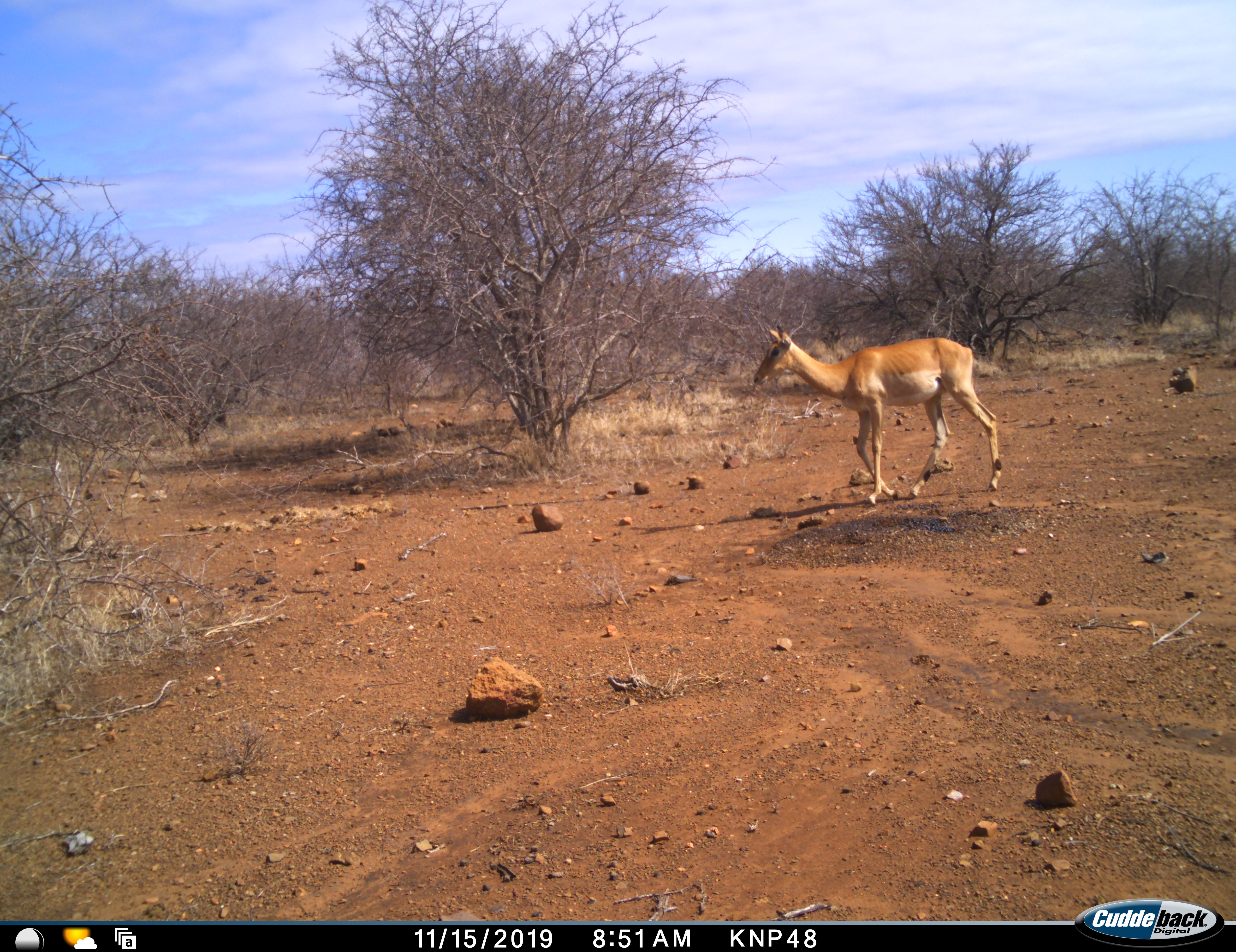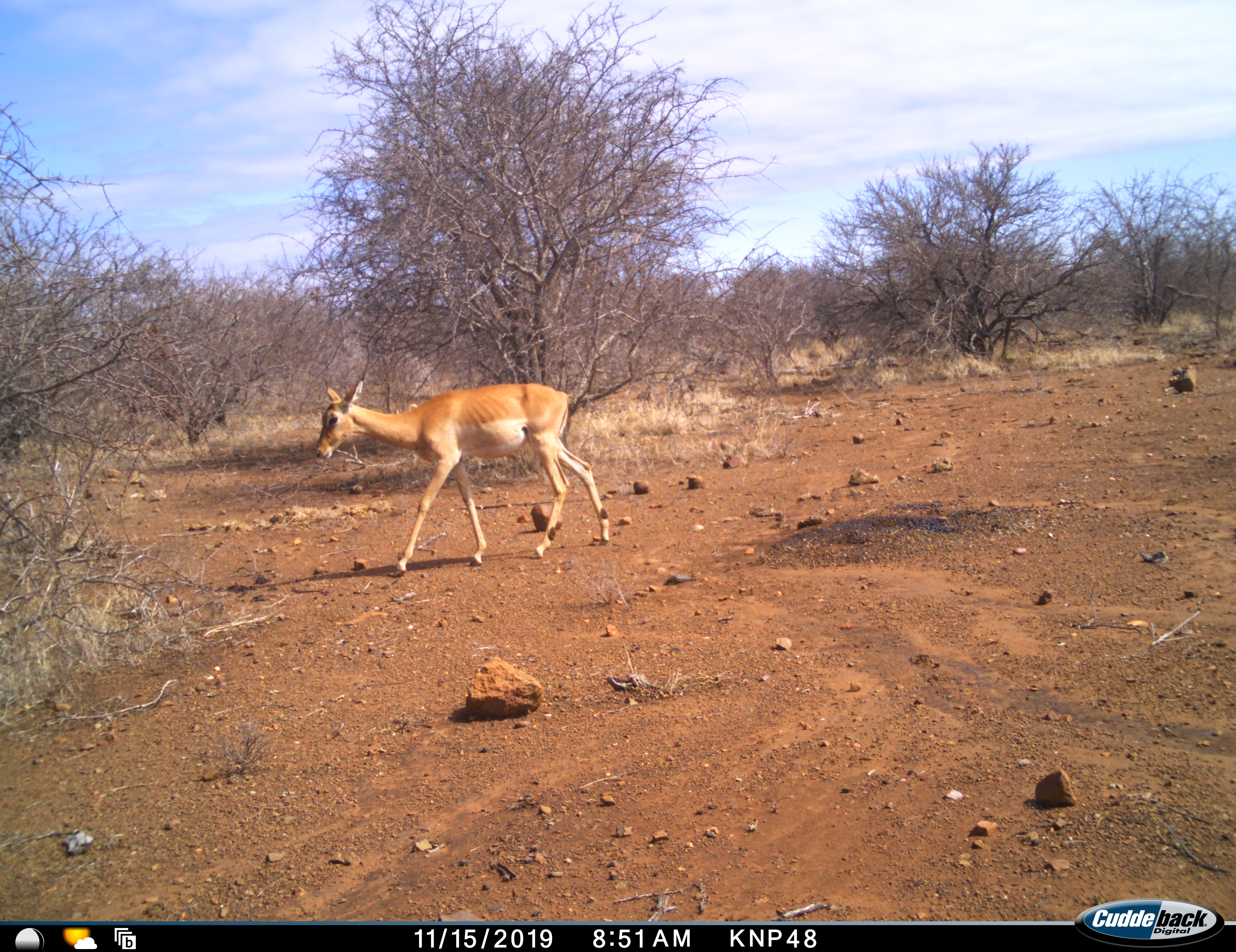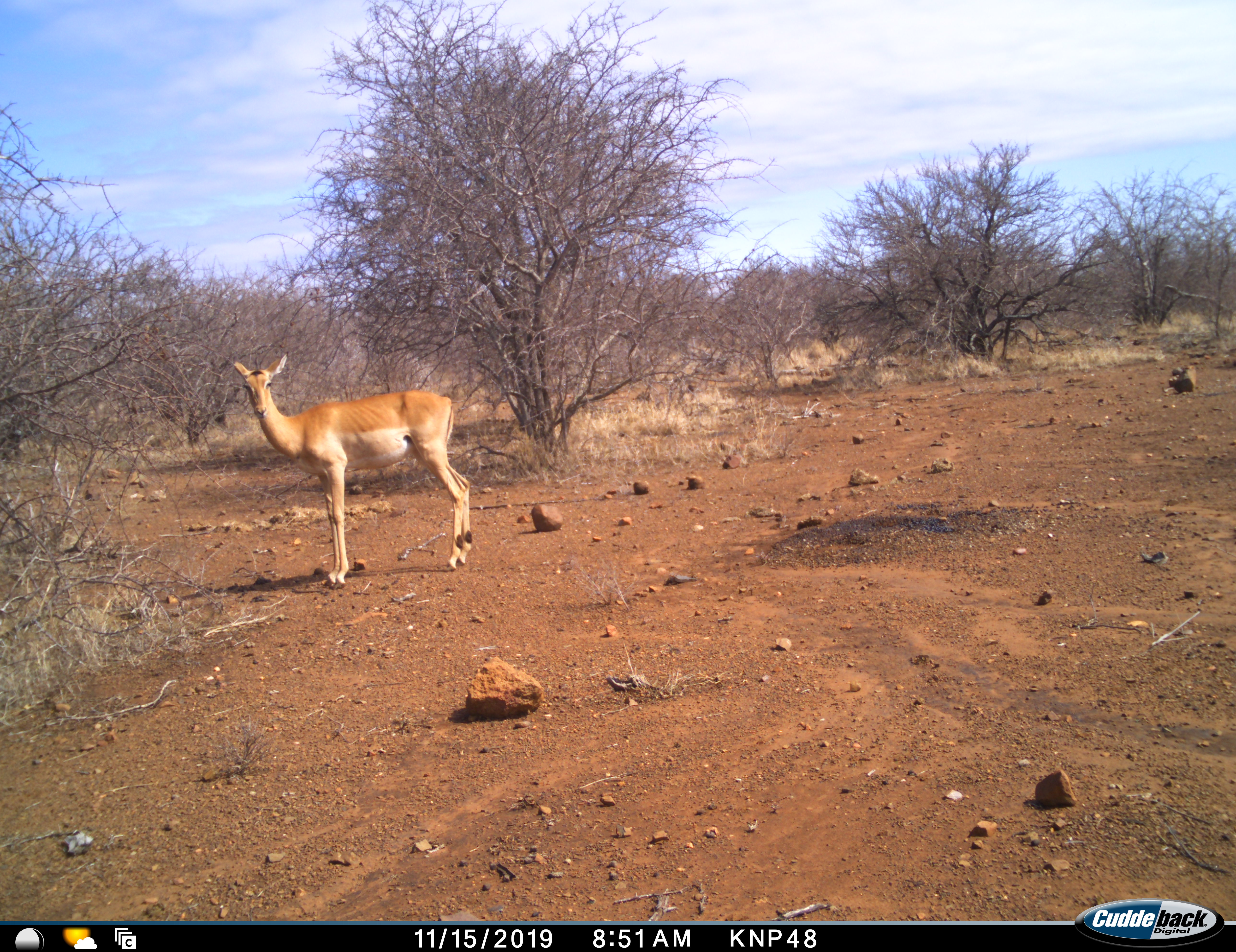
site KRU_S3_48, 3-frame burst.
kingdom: Animalia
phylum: Chordata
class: Mammalia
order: Artiodactyla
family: Bovidae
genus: Aepyceros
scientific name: Aepyceros melampus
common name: impala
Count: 1.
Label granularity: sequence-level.